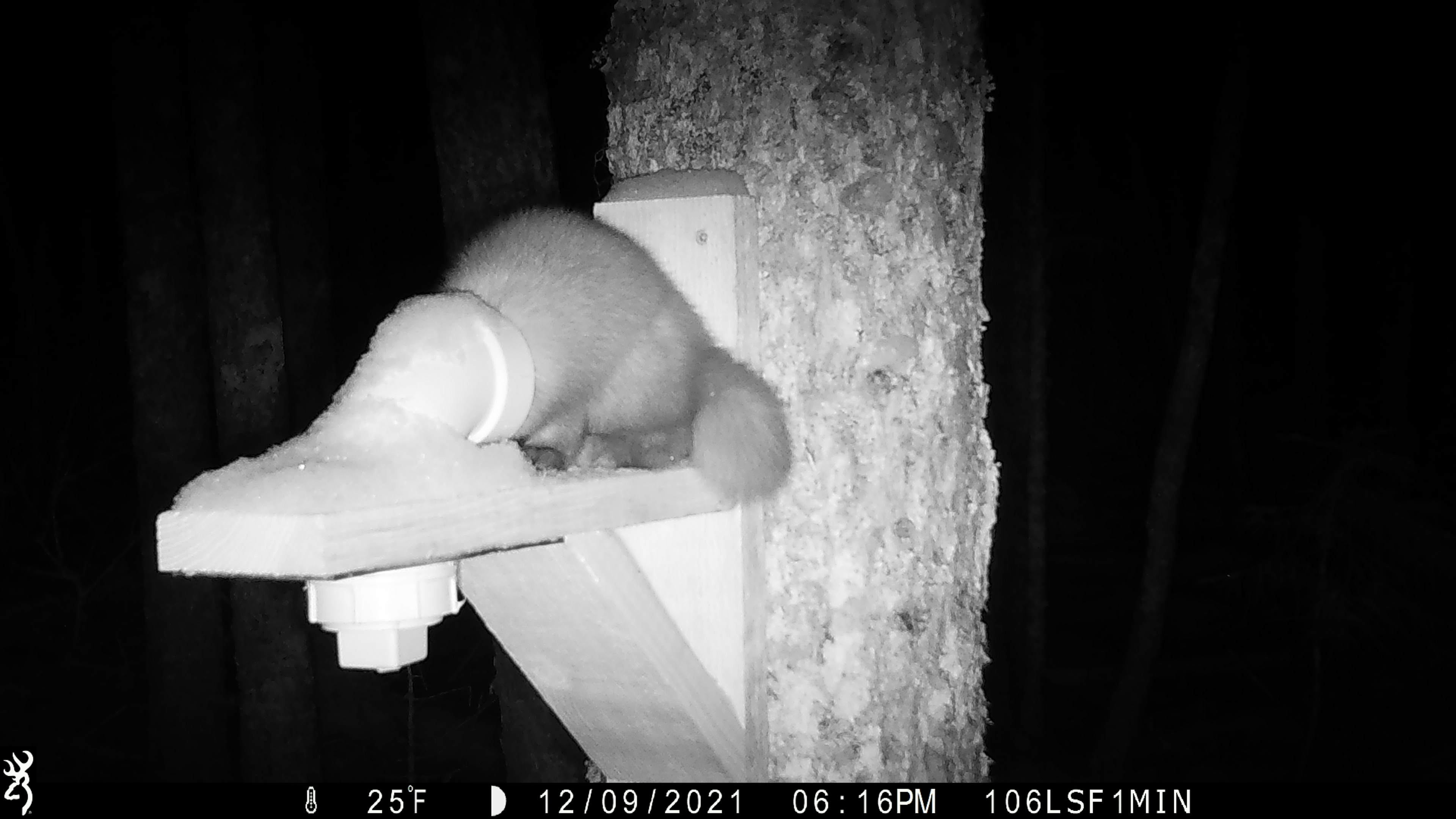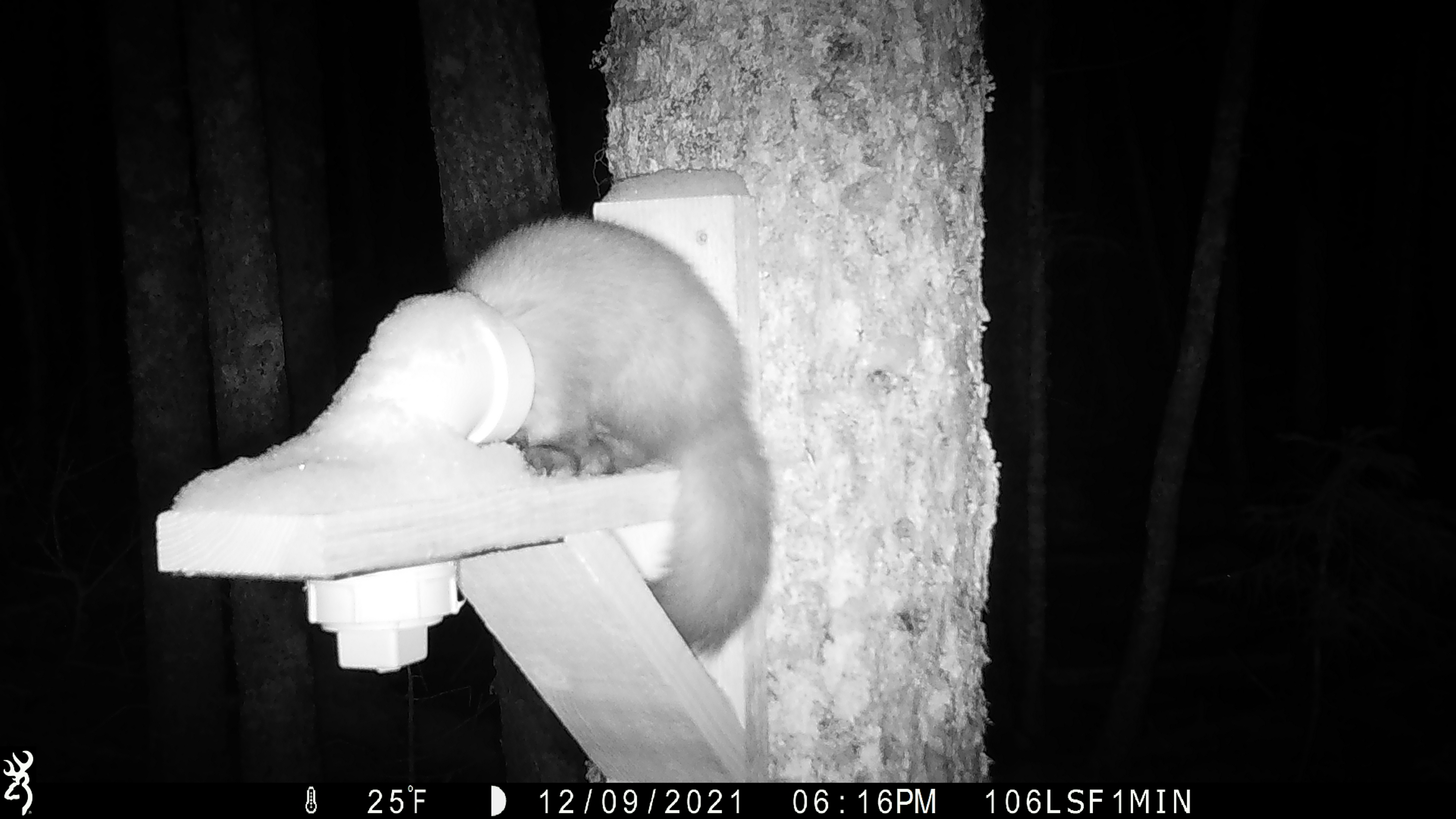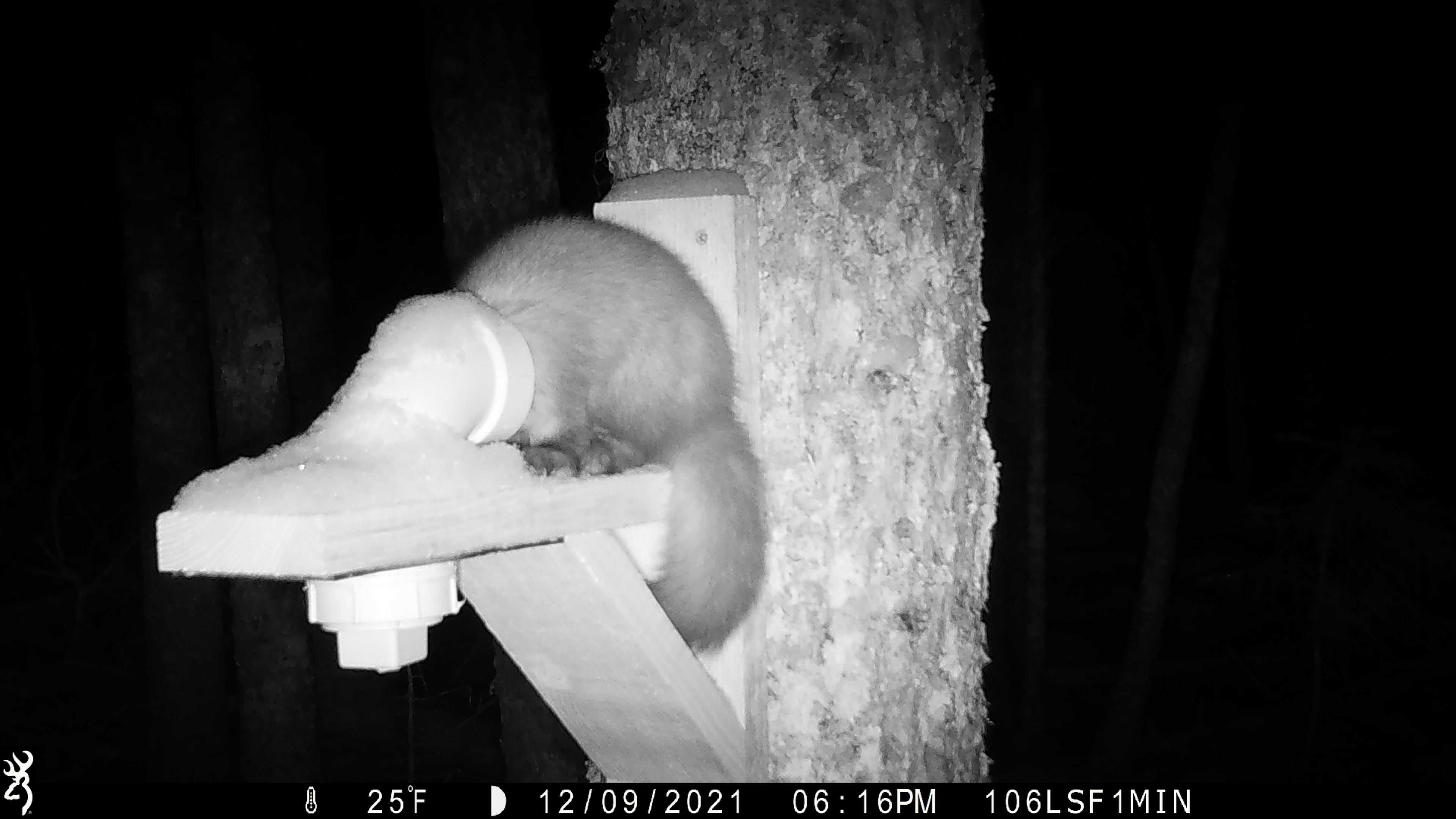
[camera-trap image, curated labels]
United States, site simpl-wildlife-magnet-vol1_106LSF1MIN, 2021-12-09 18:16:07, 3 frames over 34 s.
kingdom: Animalia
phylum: Chordata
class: Mammalia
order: Carnivora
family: Mustelidae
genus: Martes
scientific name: Martes americana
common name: american marten